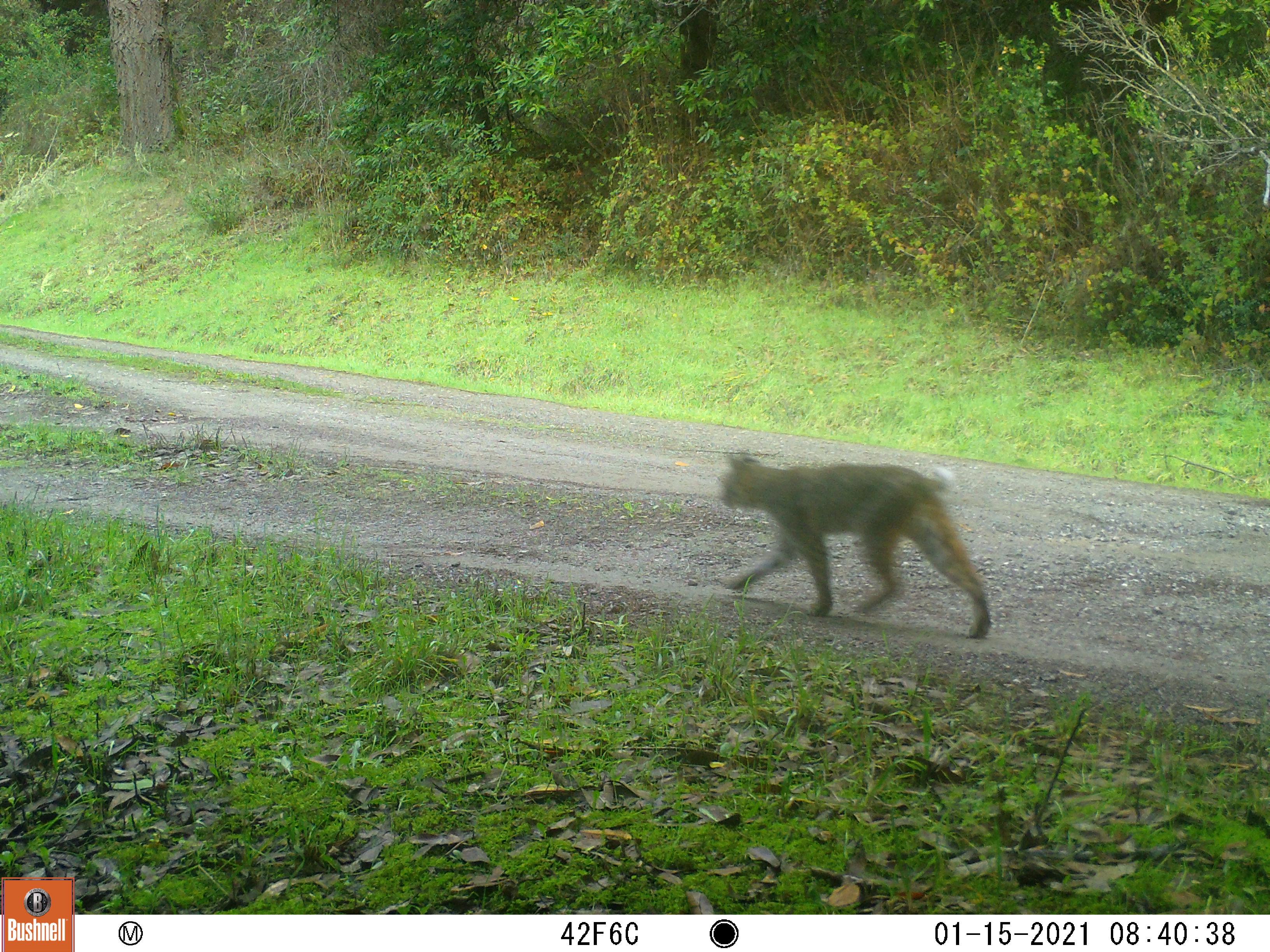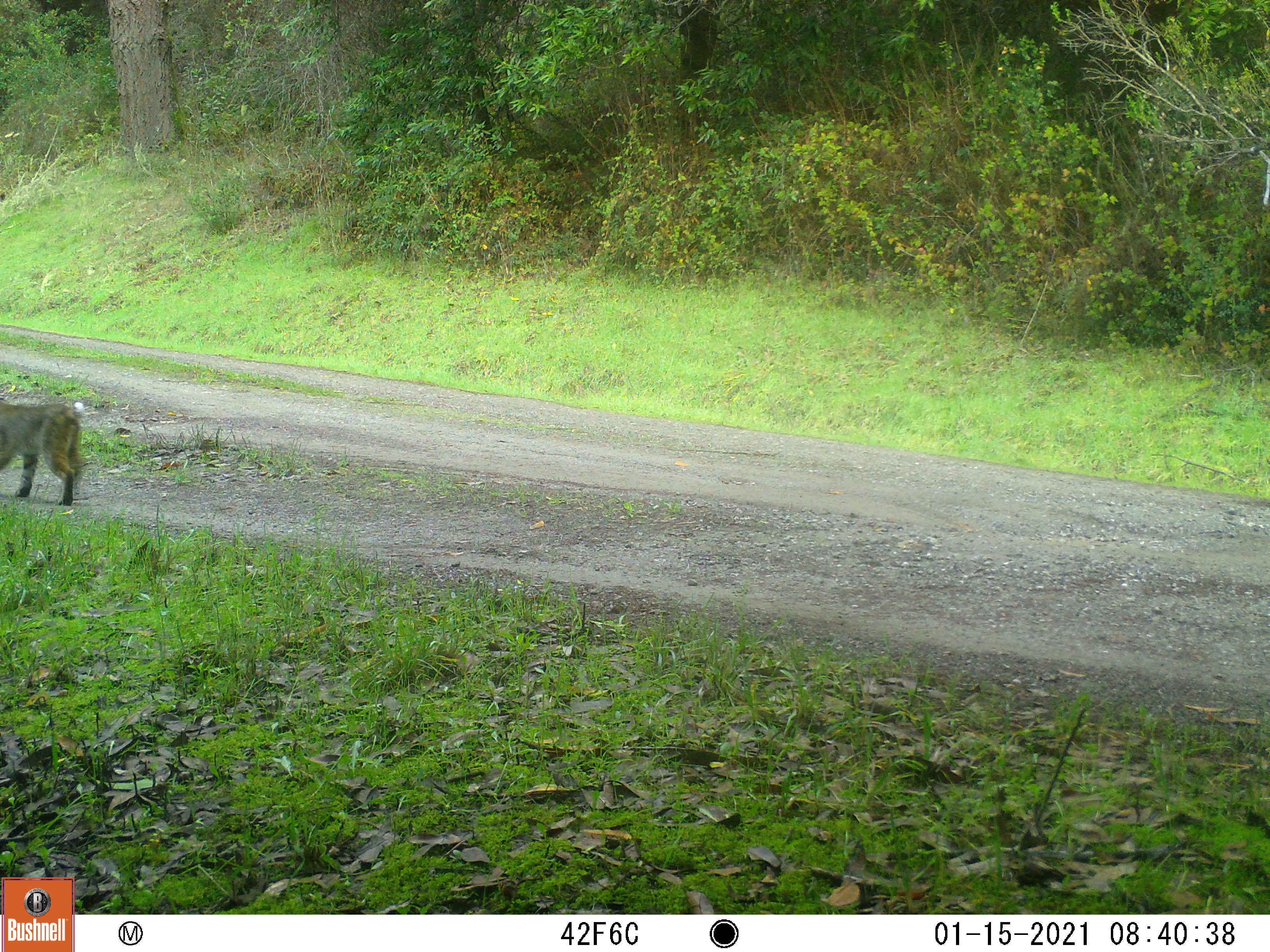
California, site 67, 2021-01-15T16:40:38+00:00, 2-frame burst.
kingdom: Animalia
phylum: Chordata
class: Mammalia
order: Carnivora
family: Felidae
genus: Lynx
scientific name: Lynx rufus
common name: bobcat